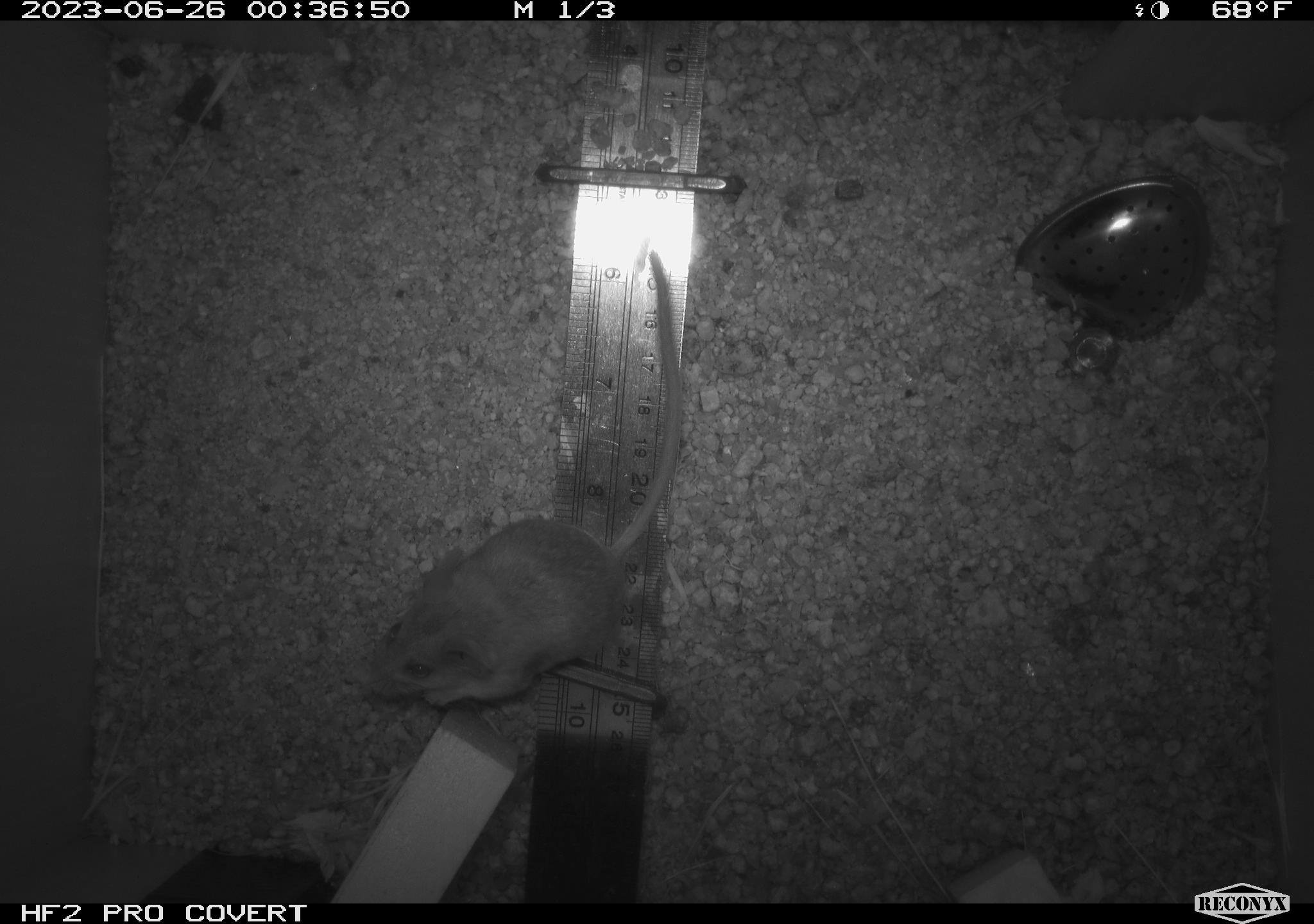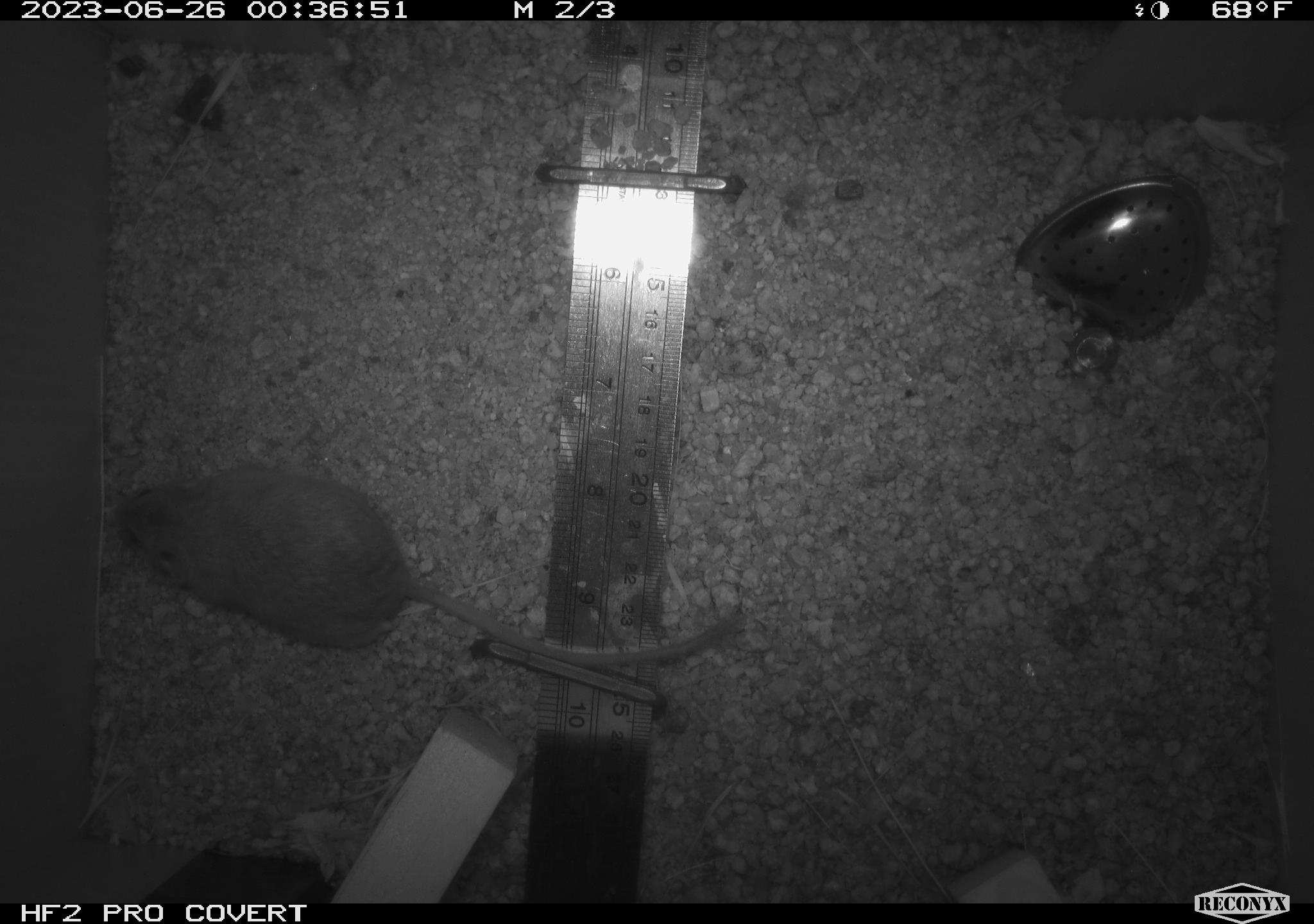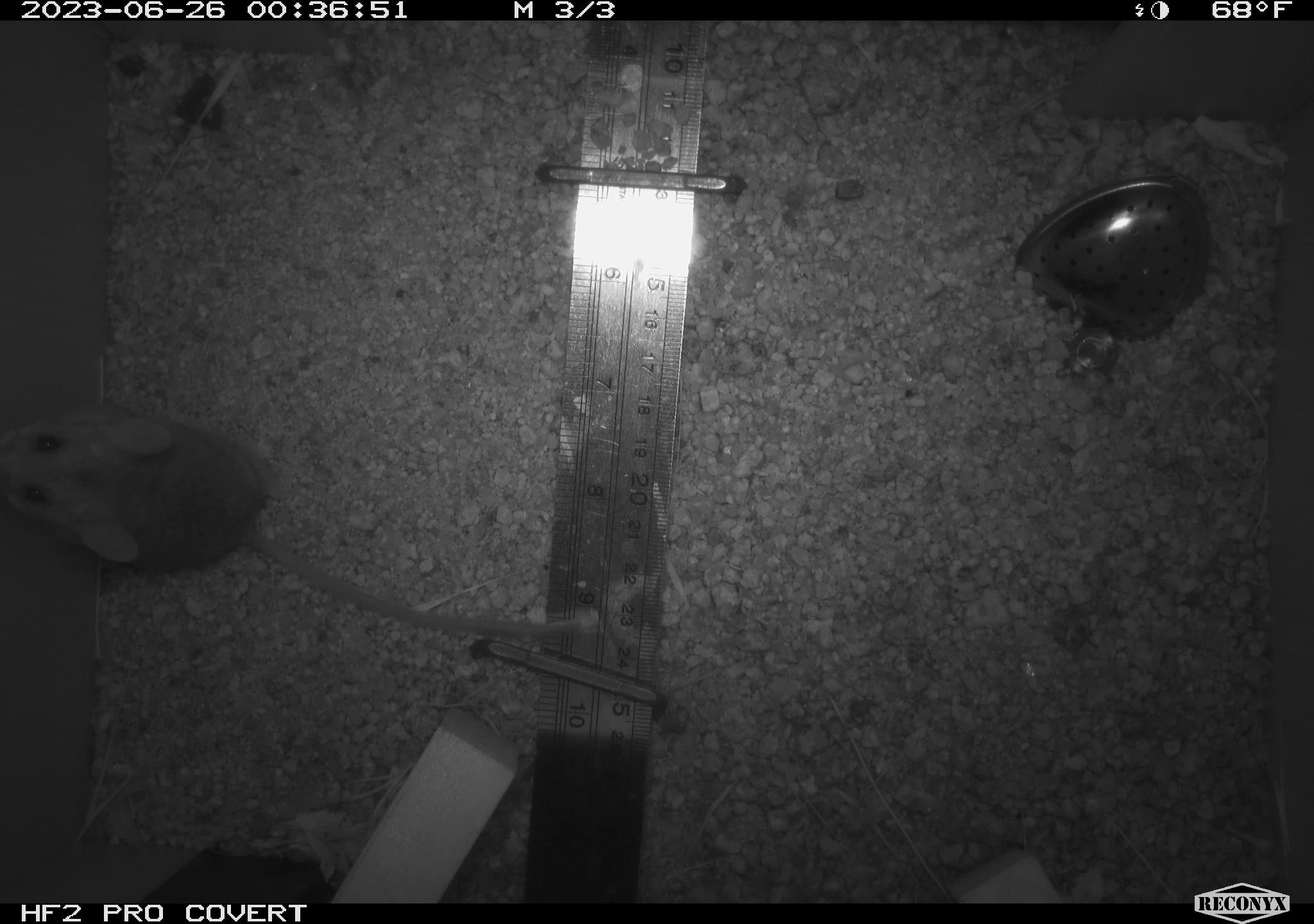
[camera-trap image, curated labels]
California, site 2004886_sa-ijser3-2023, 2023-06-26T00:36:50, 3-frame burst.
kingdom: Animalia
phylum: Chordata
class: Mammalia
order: Rodentia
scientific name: Rodentia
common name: mouse species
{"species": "mouse species (Rodentia)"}